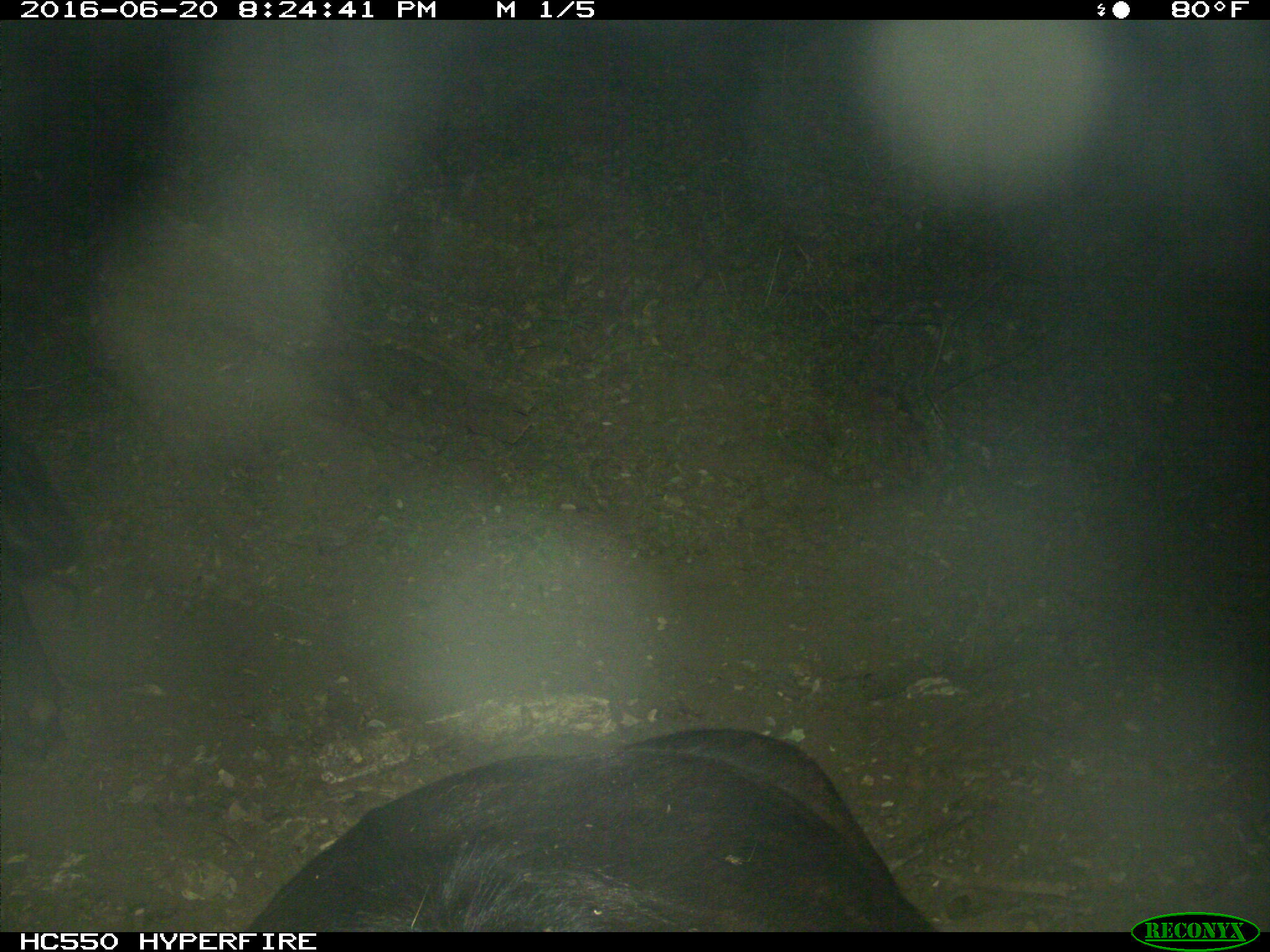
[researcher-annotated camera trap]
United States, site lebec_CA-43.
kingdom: Animalia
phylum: Chordata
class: Mammalia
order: Artiodactyla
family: Bovidae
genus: Bos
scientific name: Bos taurus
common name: domestic cow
Bos taurus (domestic cow).